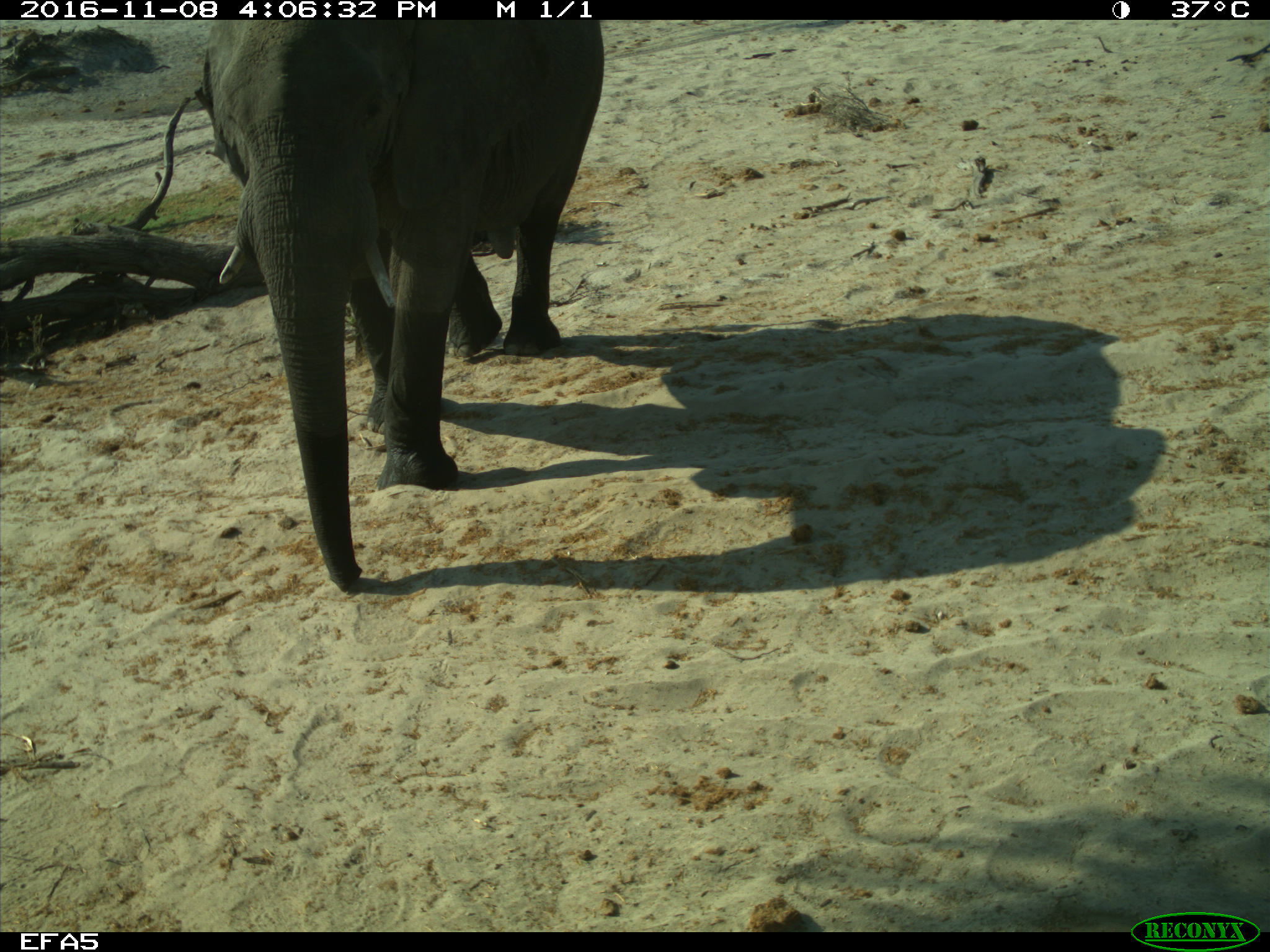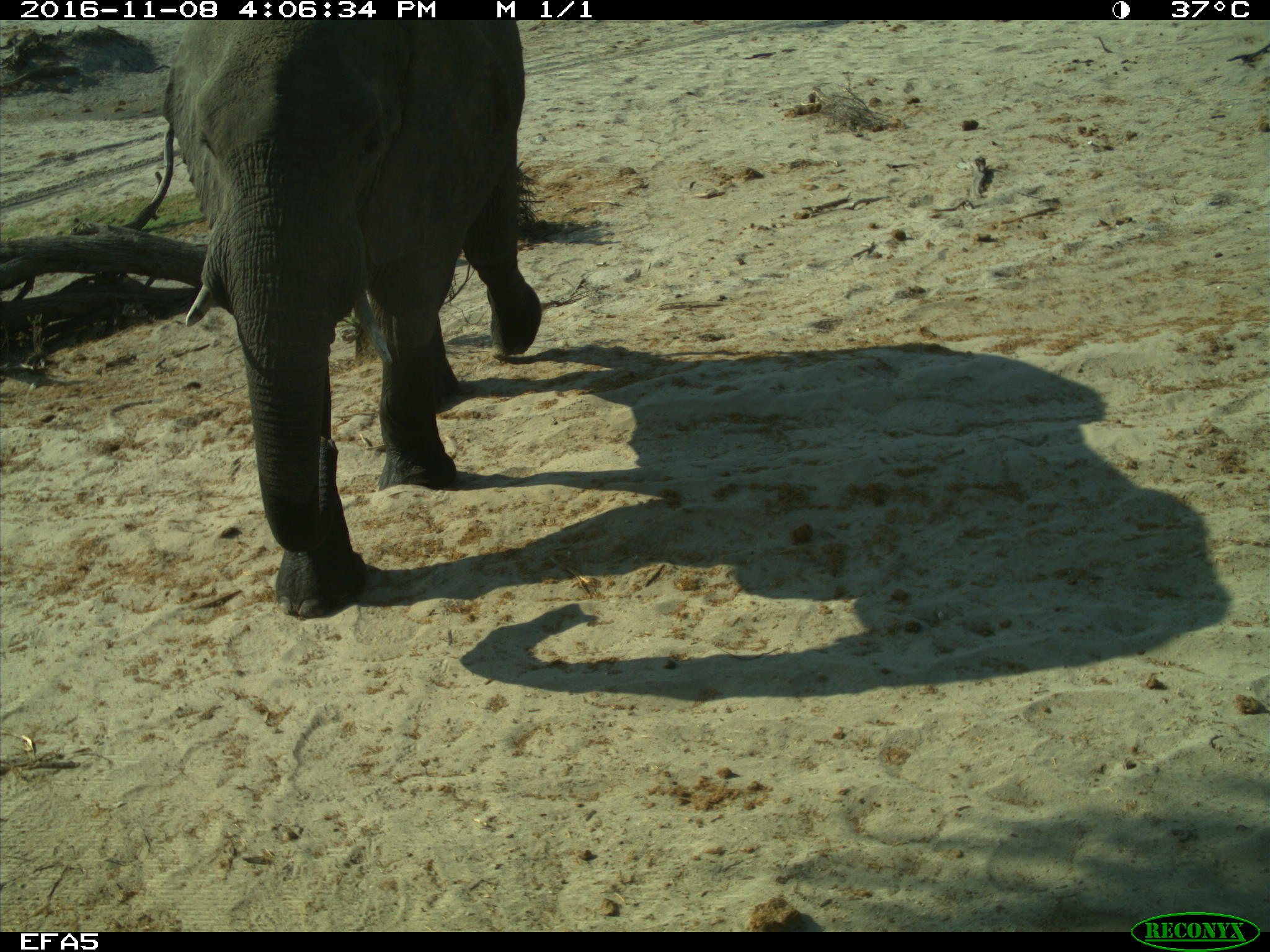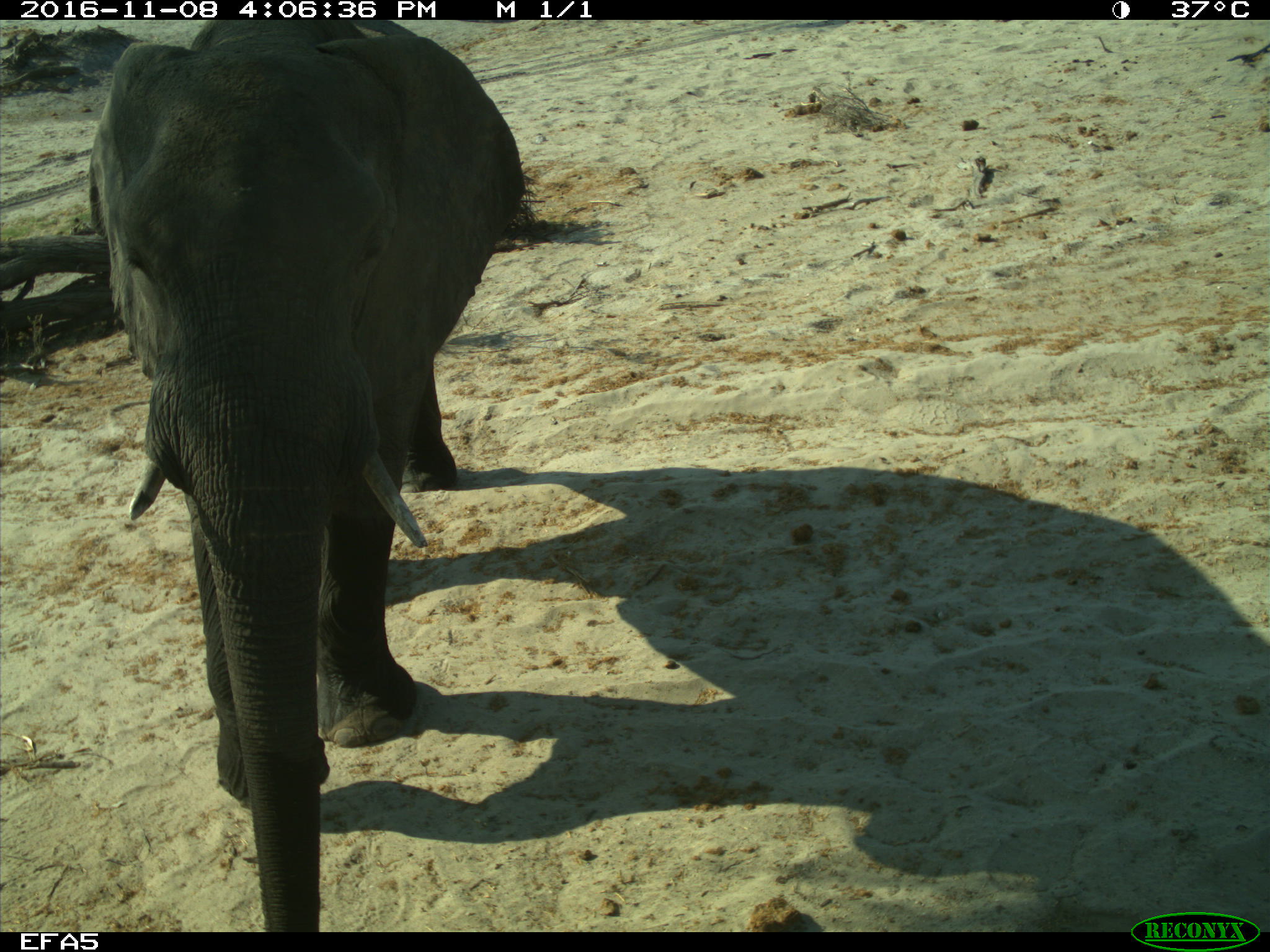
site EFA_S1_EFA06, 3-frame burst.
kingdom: Animalia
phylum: Chordata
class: Mammalia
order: Proboscidea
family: Elephantidae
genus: Loxodonta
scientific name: Loxodonta africana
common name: african bush elephant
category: elephant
Elephant (african bush elephant) (Loxodonta africana), count 1. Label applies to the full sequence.